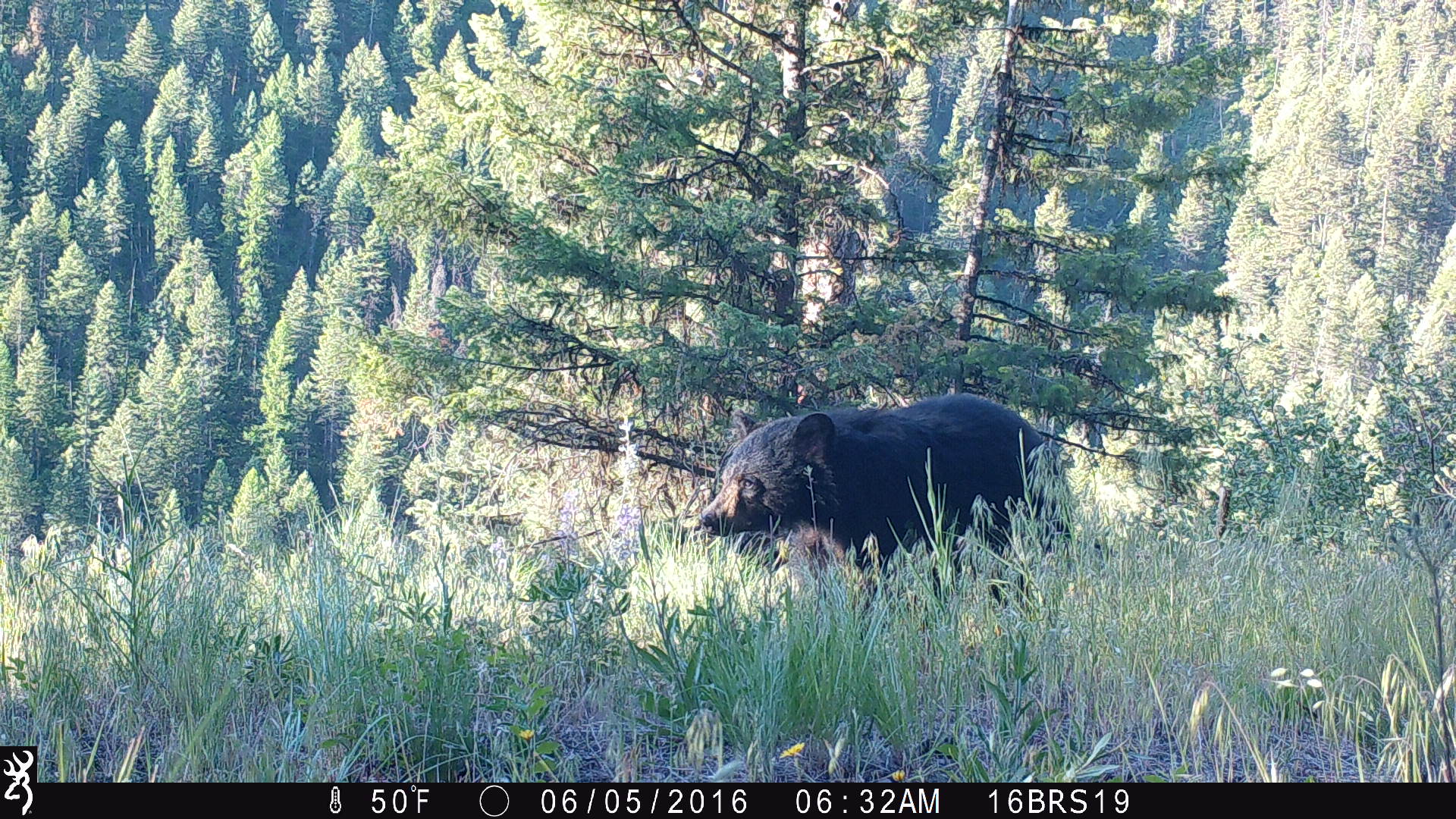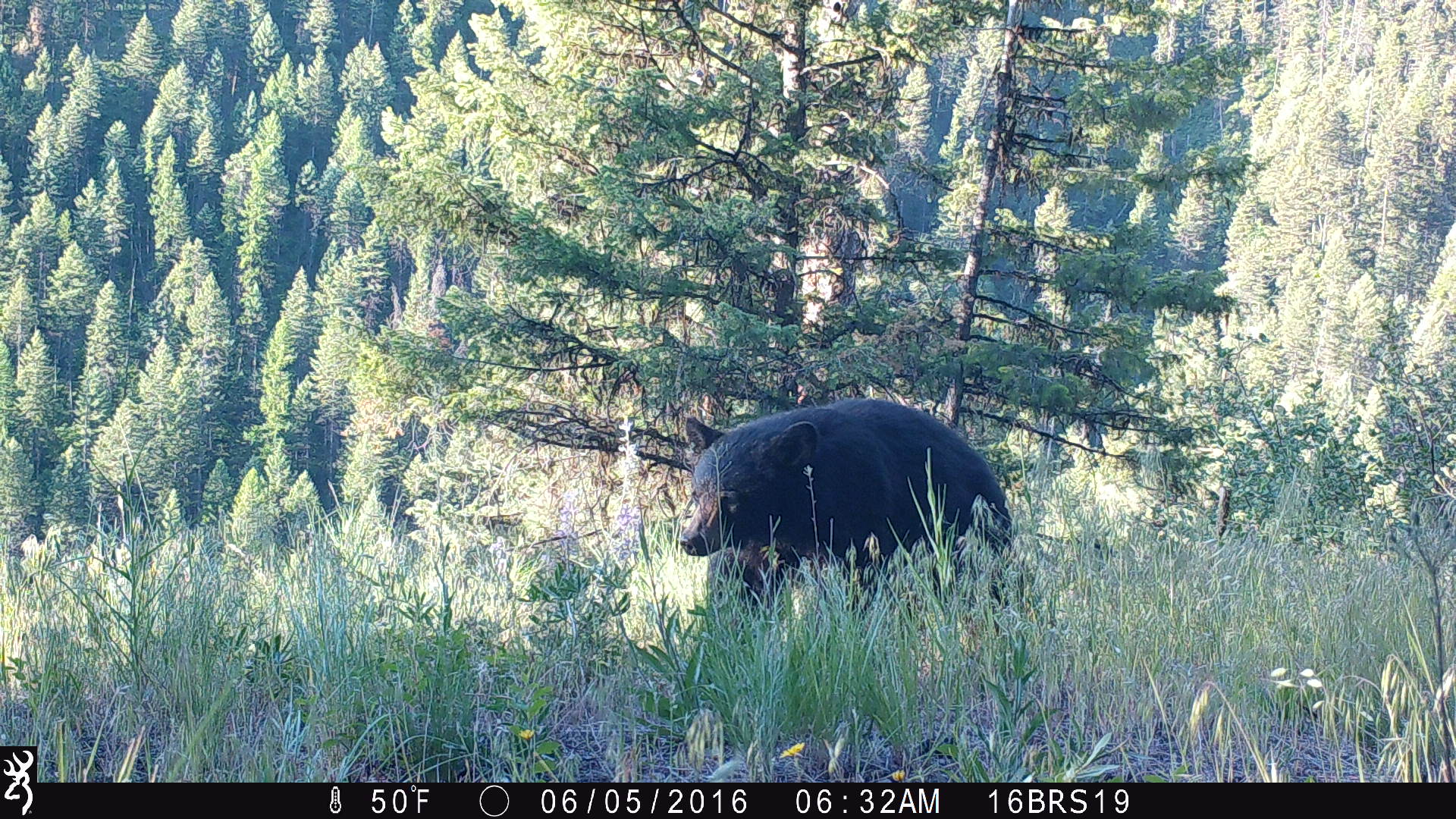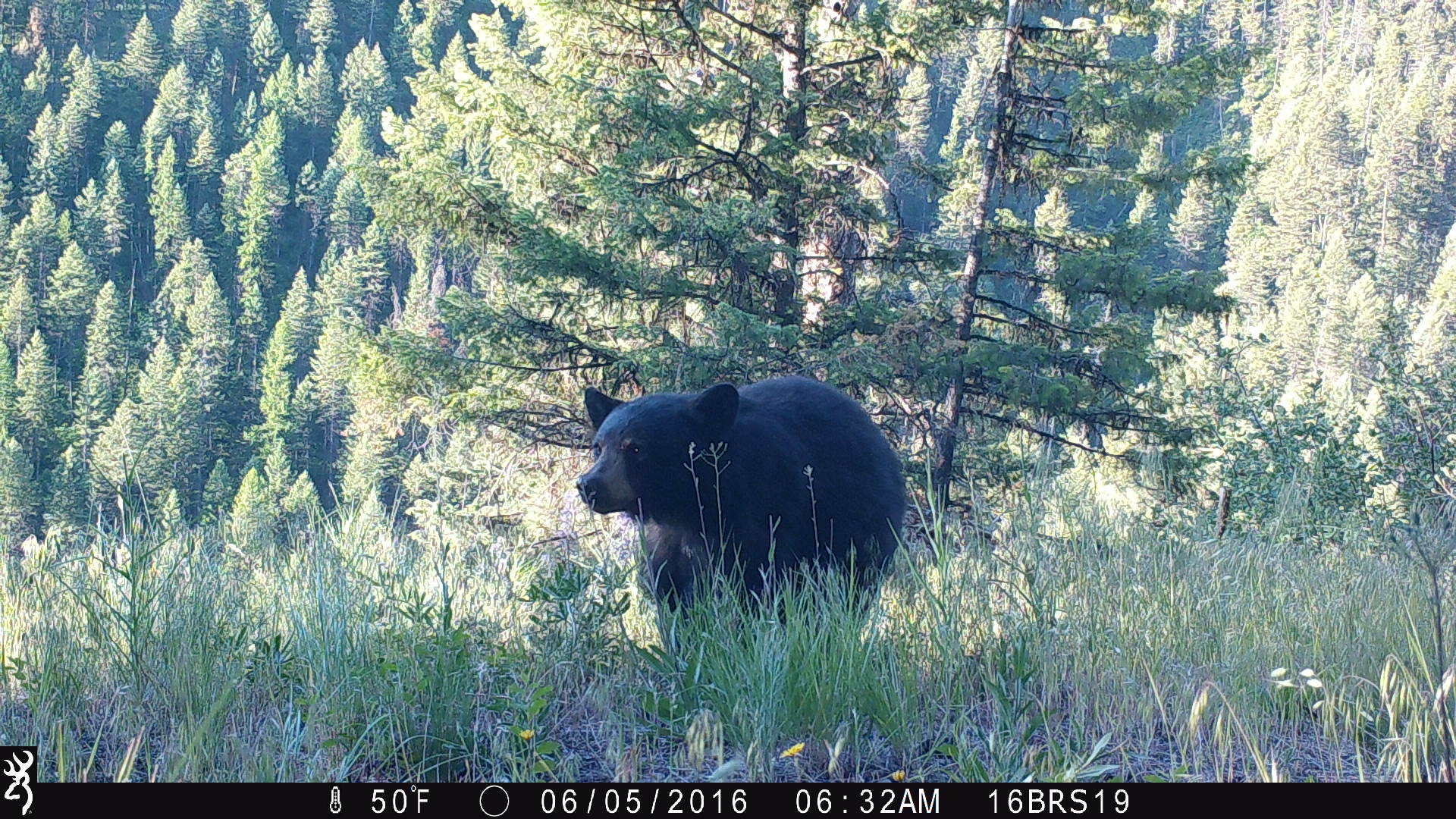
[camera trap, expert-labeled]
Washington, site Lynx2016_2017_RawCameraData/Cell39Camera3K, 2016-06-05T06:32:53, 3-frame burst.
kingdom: Animalia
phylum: Chordata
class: Mammalia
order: Carnivora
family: Ursidae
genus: Ursus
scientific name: Ursus americanus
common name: american black bear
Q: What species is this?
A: Ursus americanus (american black bear).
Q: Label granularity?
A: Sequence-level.